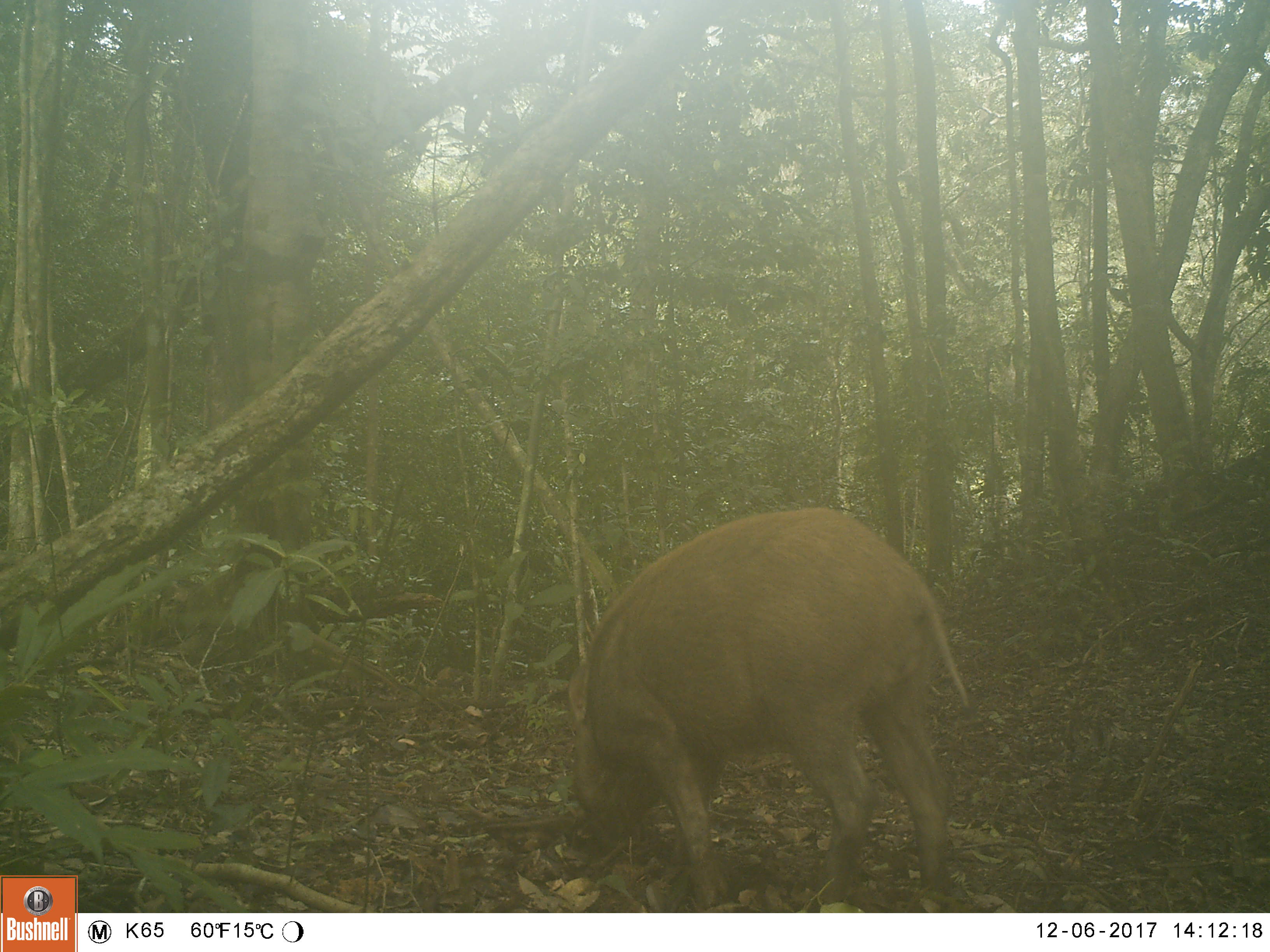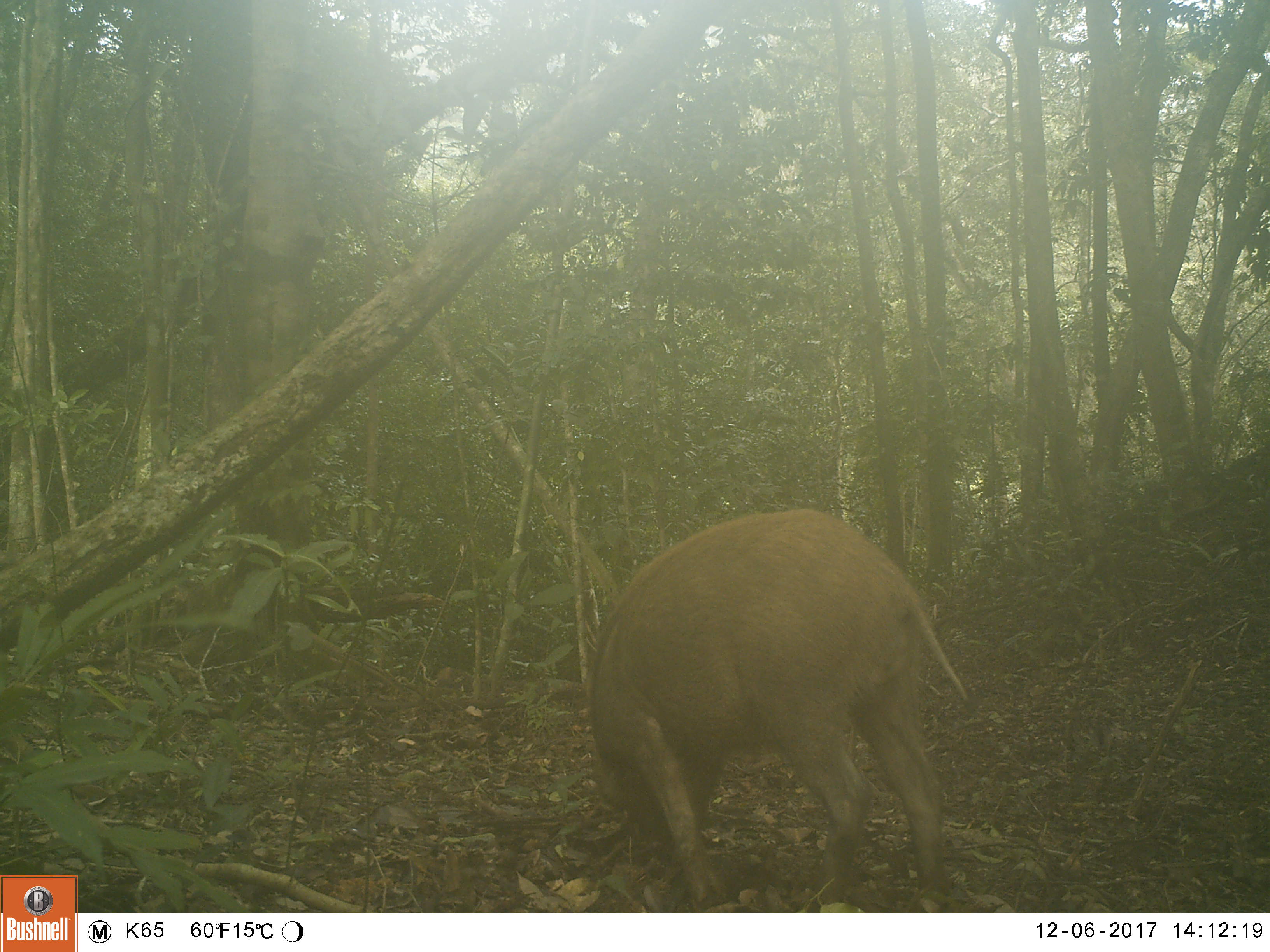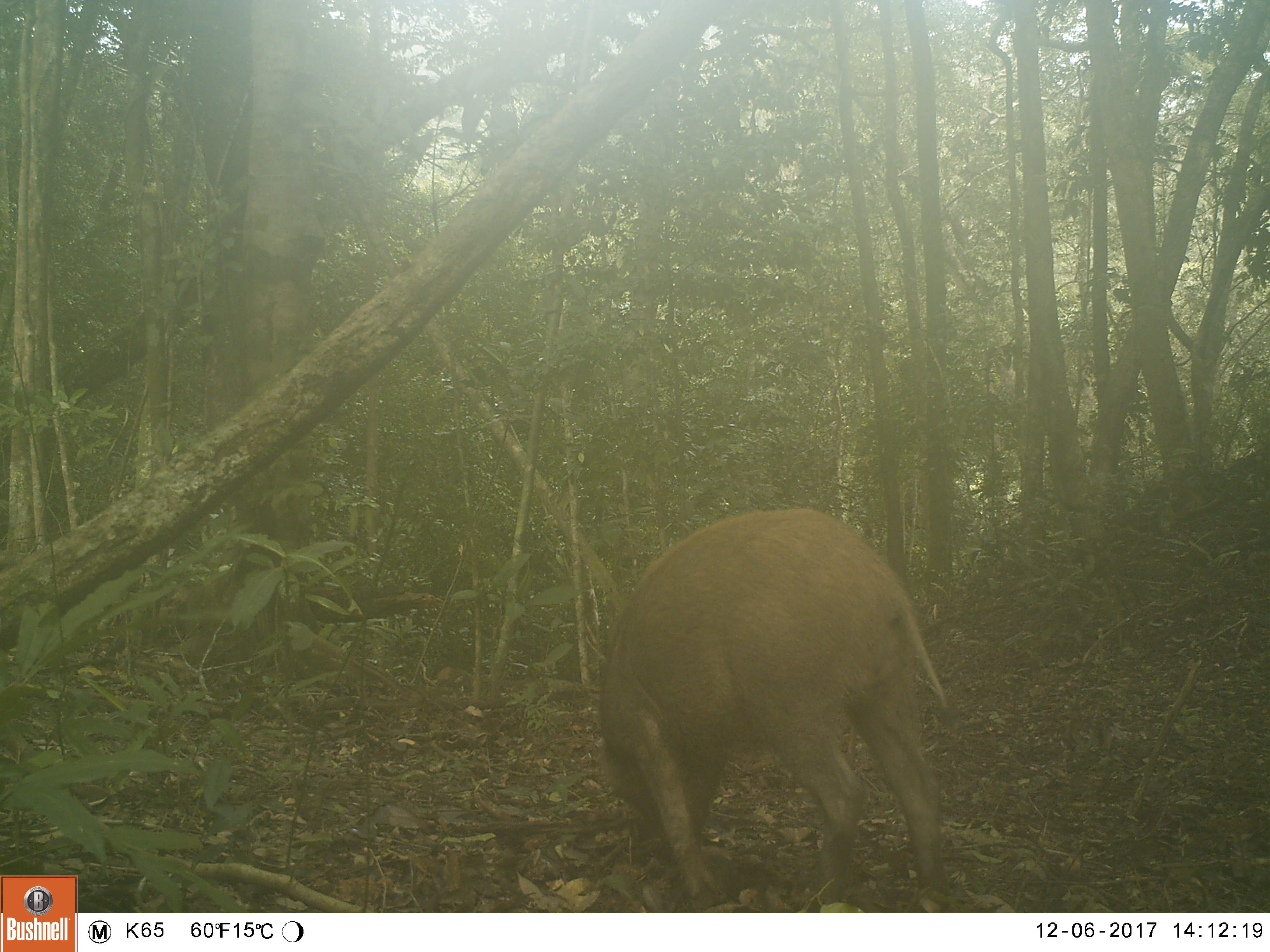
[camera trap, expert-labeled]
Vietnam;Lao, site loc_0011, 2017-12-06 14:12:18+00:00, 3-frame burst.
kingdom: Animalia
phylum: Chordata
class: Mammalia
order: Artiodactyla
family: Suidae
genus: Sus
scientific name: Sus scrofa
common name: eurasian wild pig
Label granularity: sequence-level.